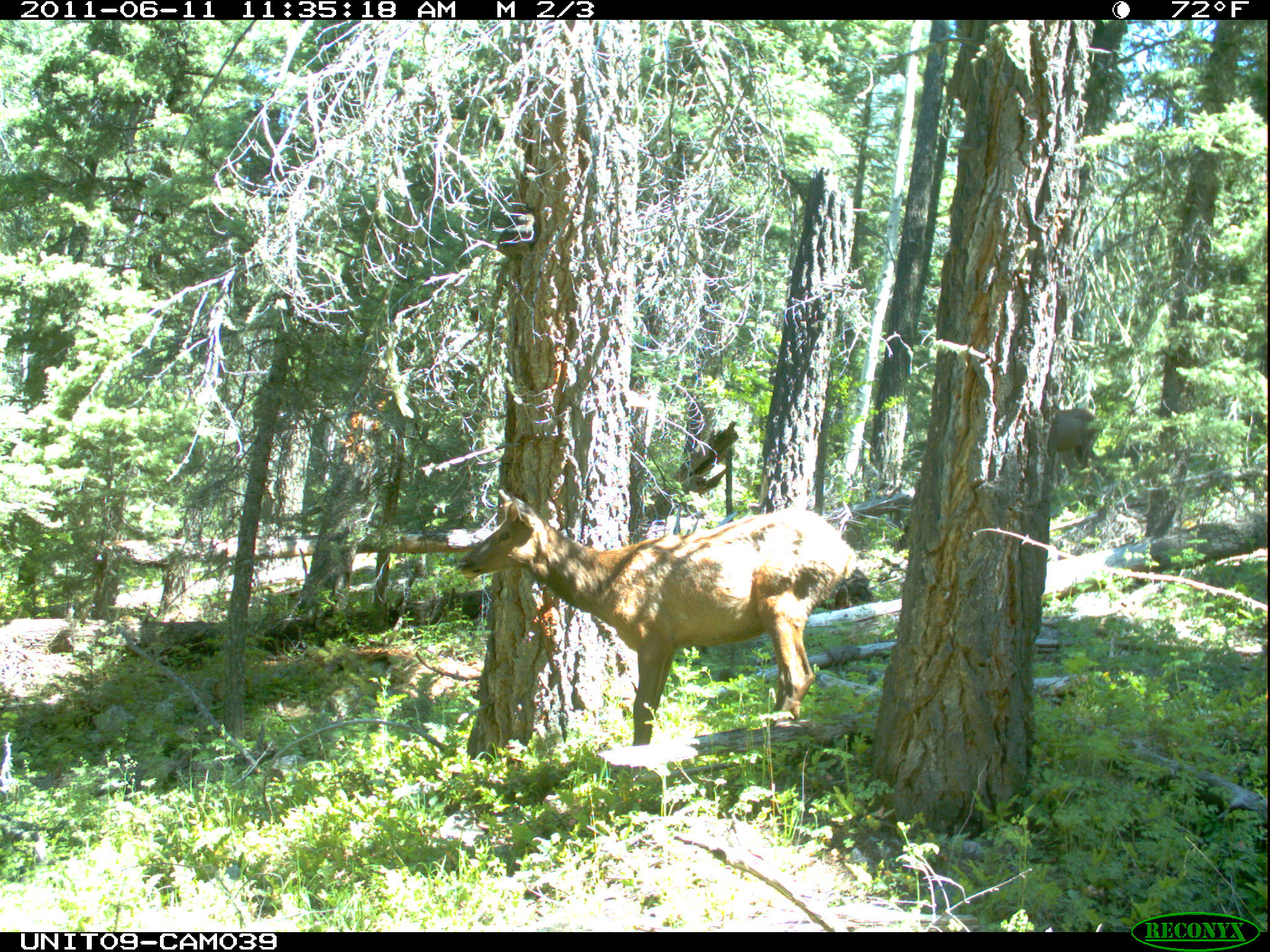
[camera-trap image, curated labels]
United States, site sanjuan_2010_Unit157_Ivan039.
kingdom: Animalia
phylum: Chordata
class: Mammalia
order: Artiodactyla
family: Cervidae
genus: Cervus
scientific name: Cervus elaphus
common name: red deer